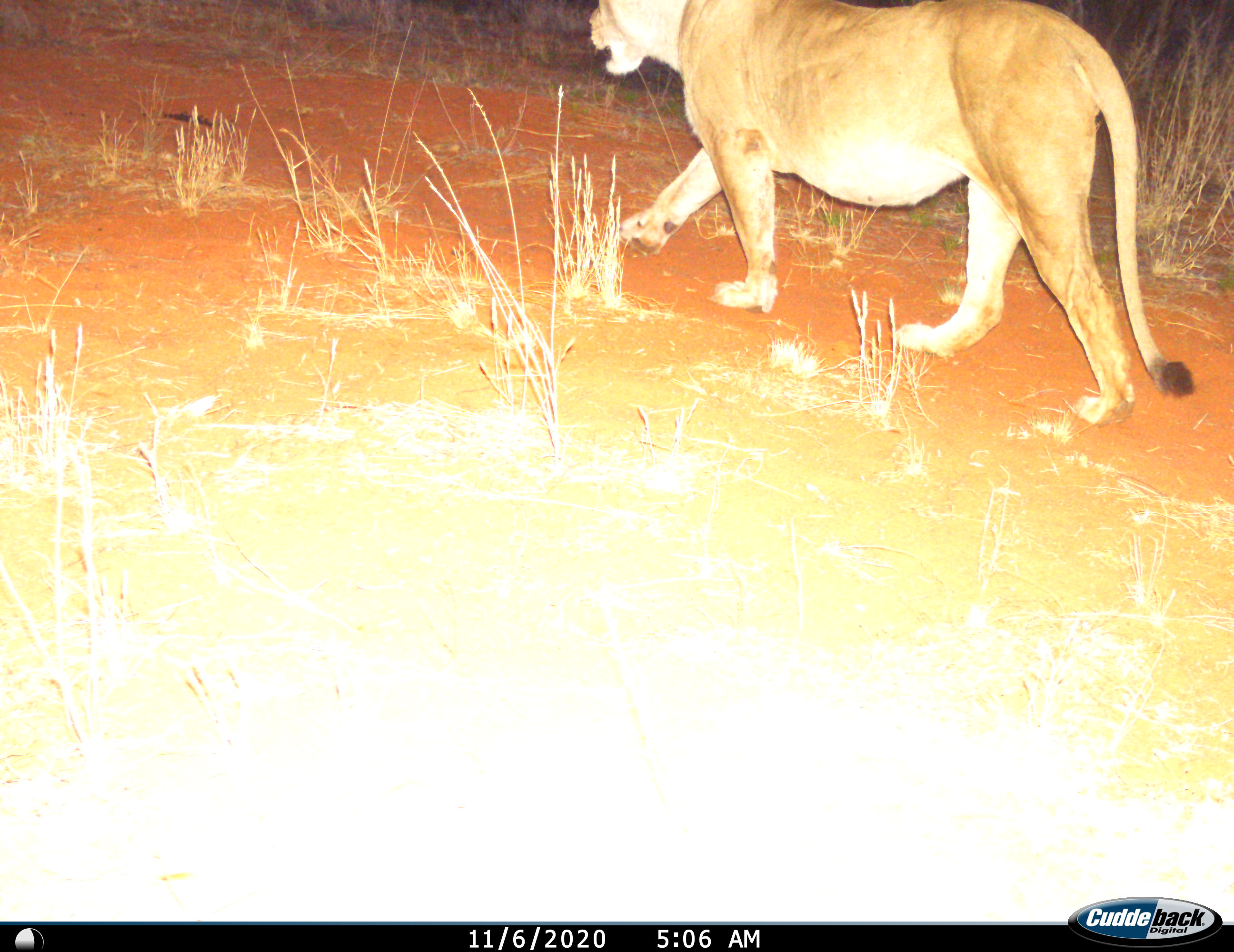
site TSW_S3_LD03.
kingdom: Animalia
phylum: Chordata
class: Mammalia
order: Carnivora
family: Felidae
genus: Panthera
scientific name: Panthera leo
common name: lion female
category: lionfemale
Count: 1.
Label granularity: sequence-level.